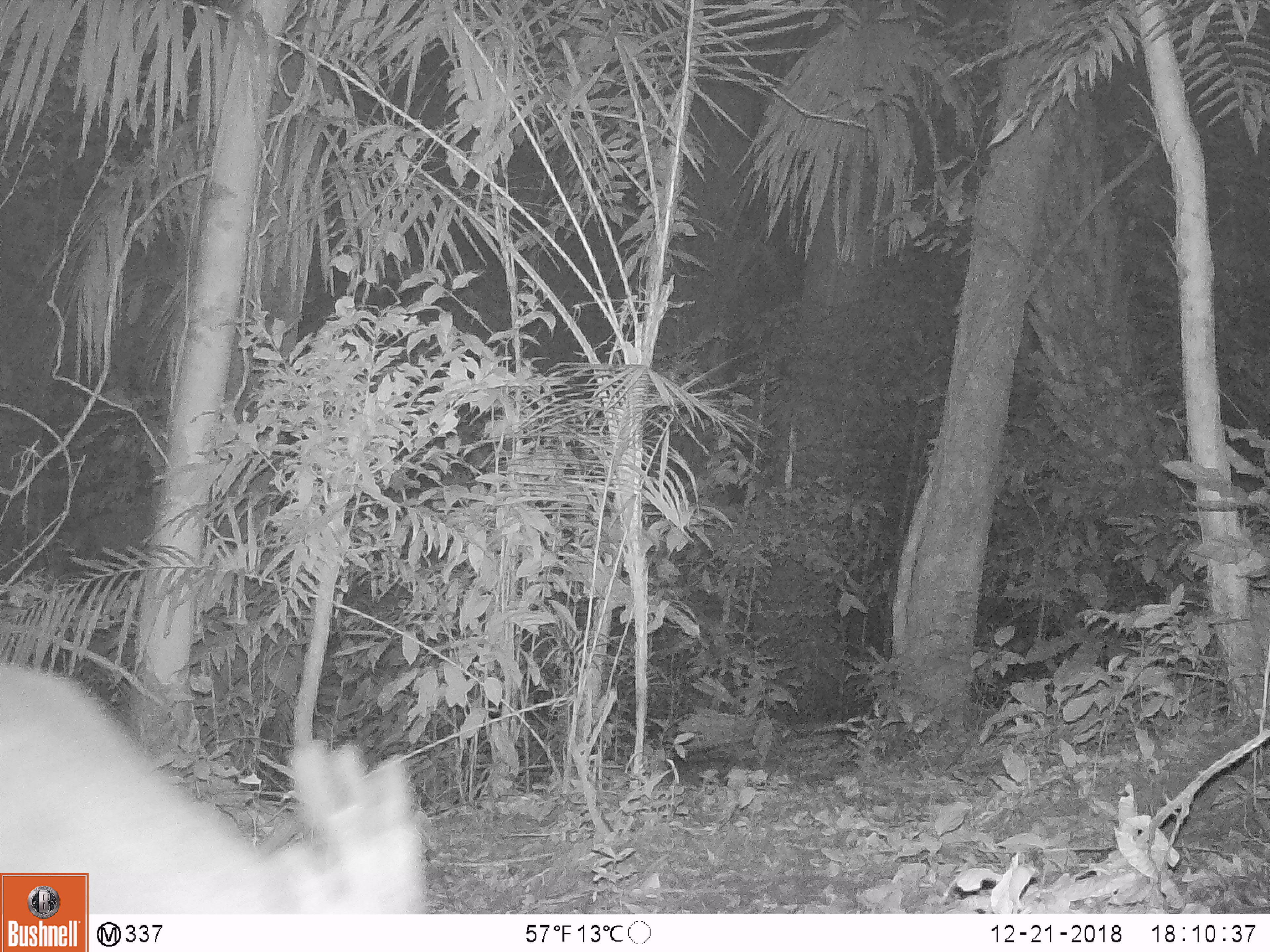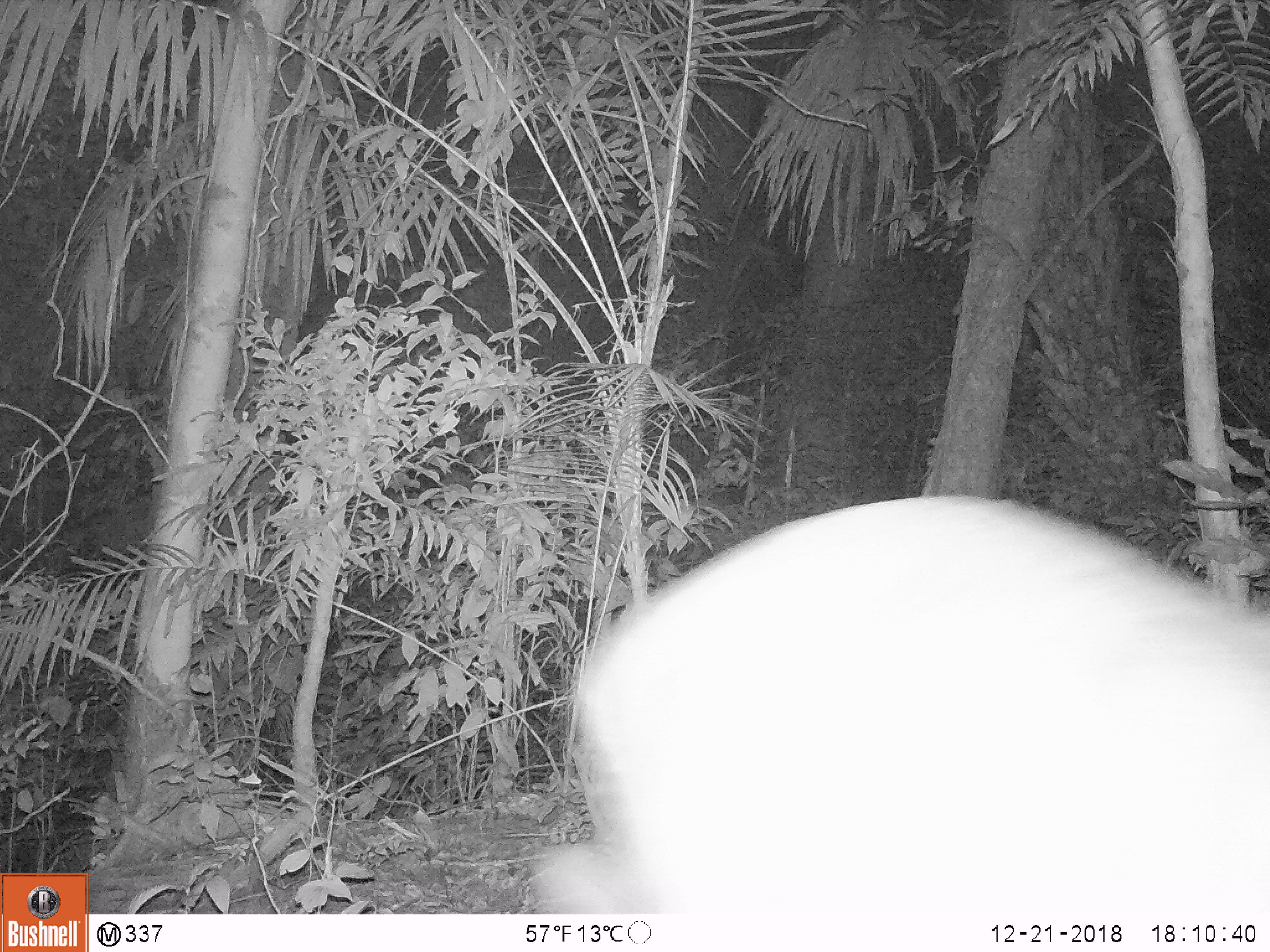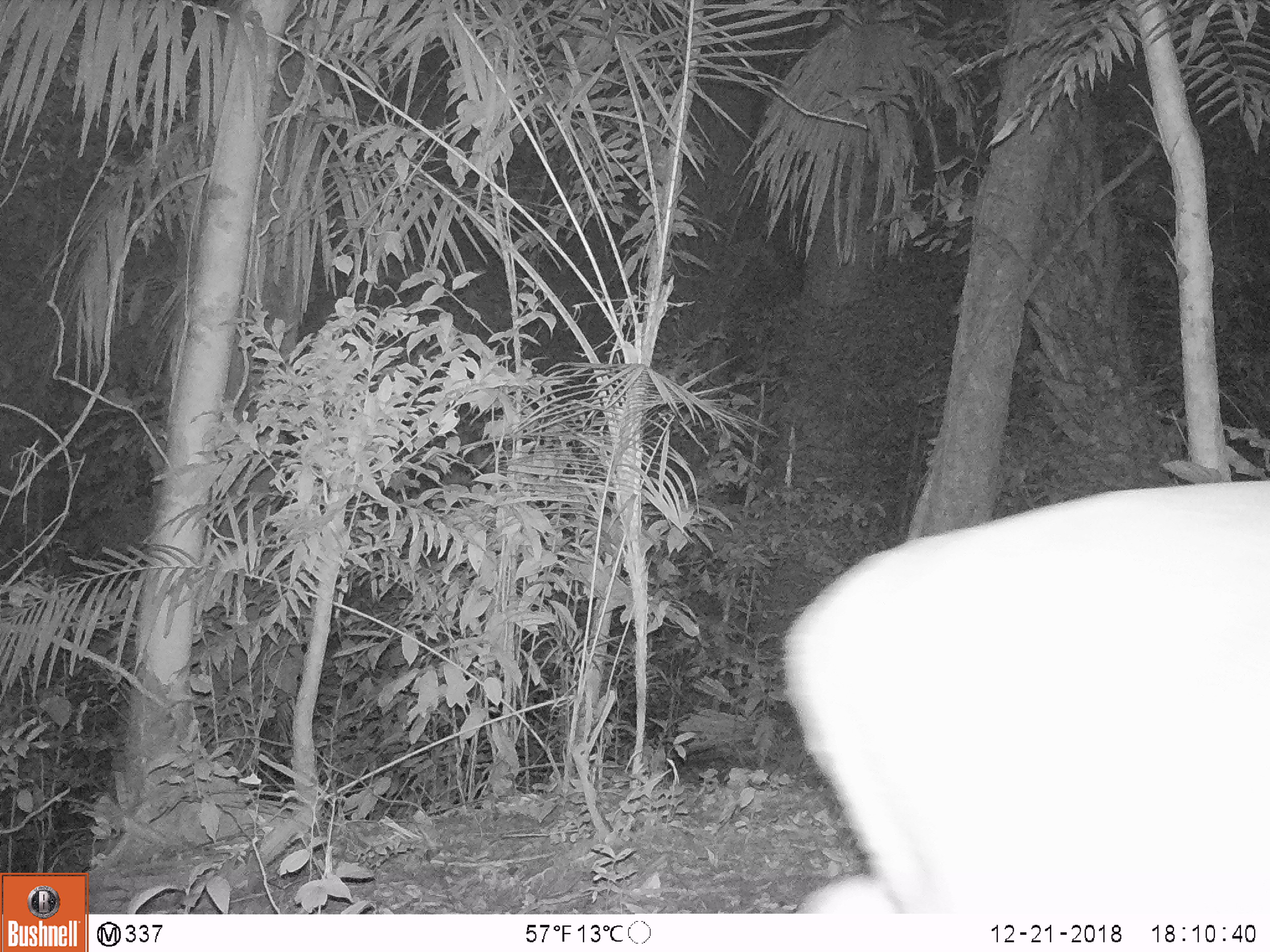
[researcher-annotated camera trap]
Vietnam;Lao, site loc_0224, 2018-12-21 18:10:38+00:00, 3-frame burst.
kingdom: Animalia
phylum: Chordata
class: Mammalia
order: Artiodactyla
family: Cervidae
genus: Muntiacus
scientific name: Muntiacus vuquangensis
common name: large-antlered muntjac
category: large antlered muntjac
Large antlered muntjac (large-antlered muntjac) (Muntiacus vuquangensis). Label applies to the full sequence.